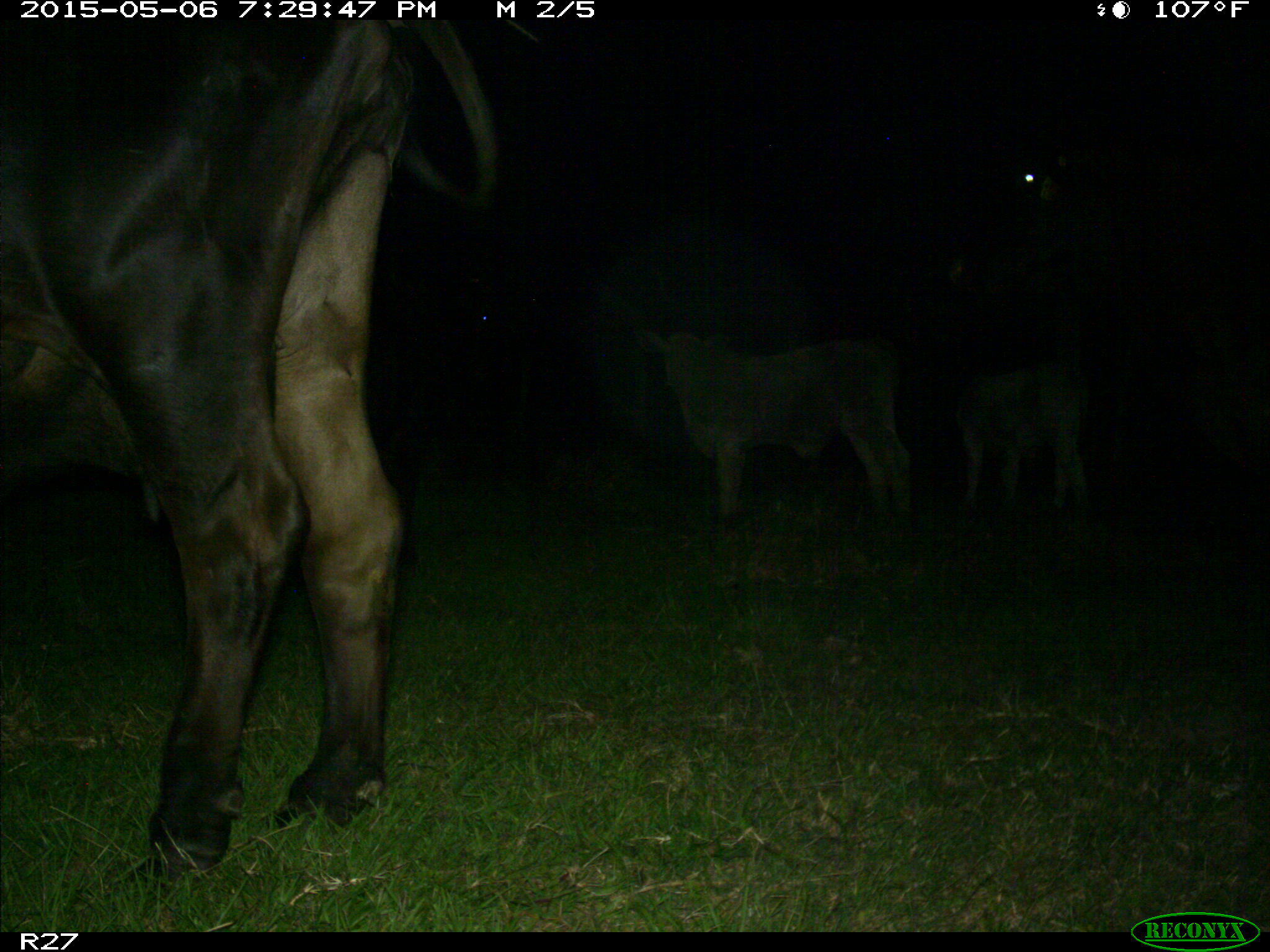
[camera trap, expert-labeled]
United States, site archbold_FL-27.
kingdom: Animalia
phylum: Chordata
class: Mammalia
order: Artiodactyla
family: Bovidae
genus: Bos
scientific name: Bos taurus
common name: domestic cow